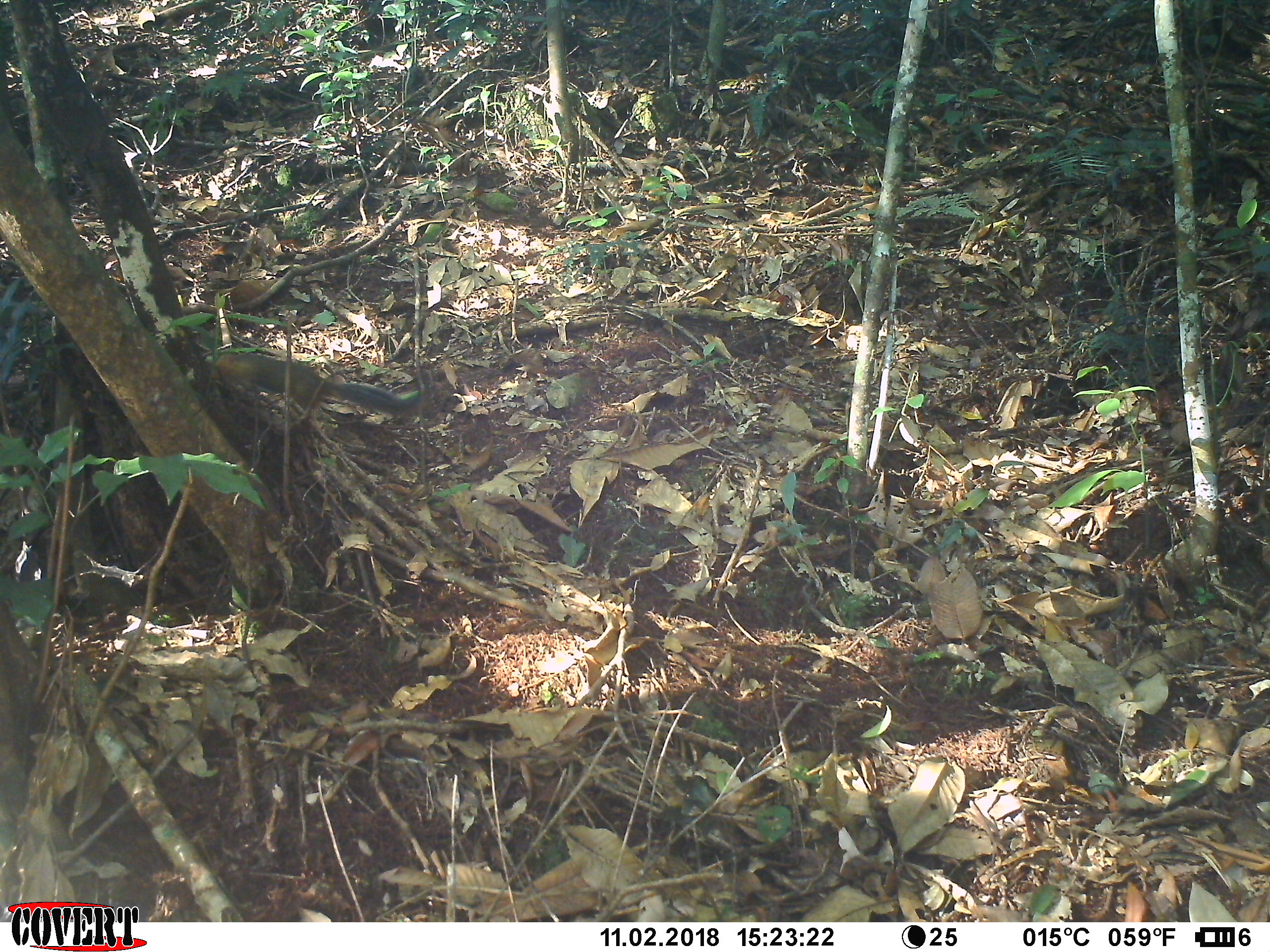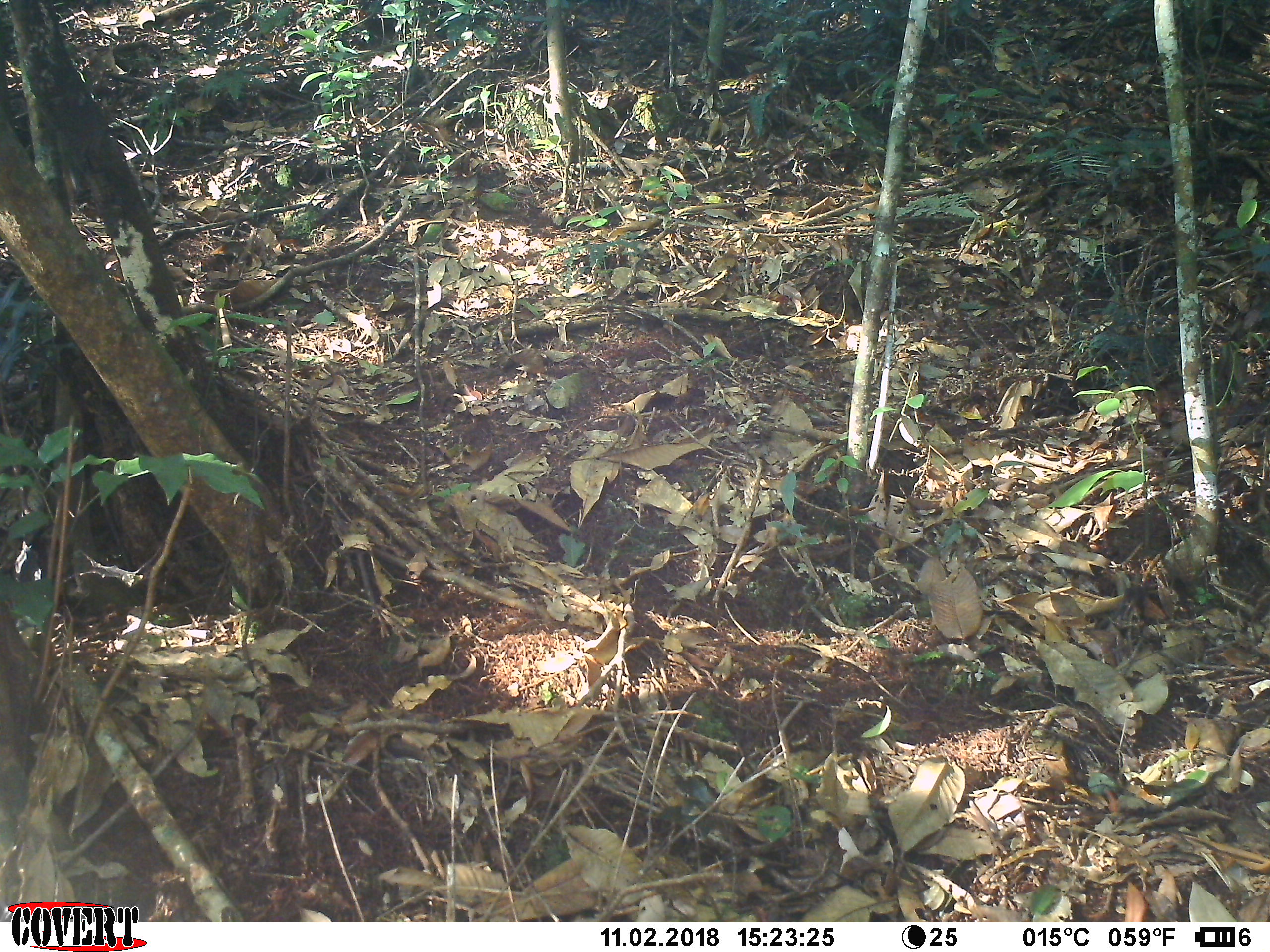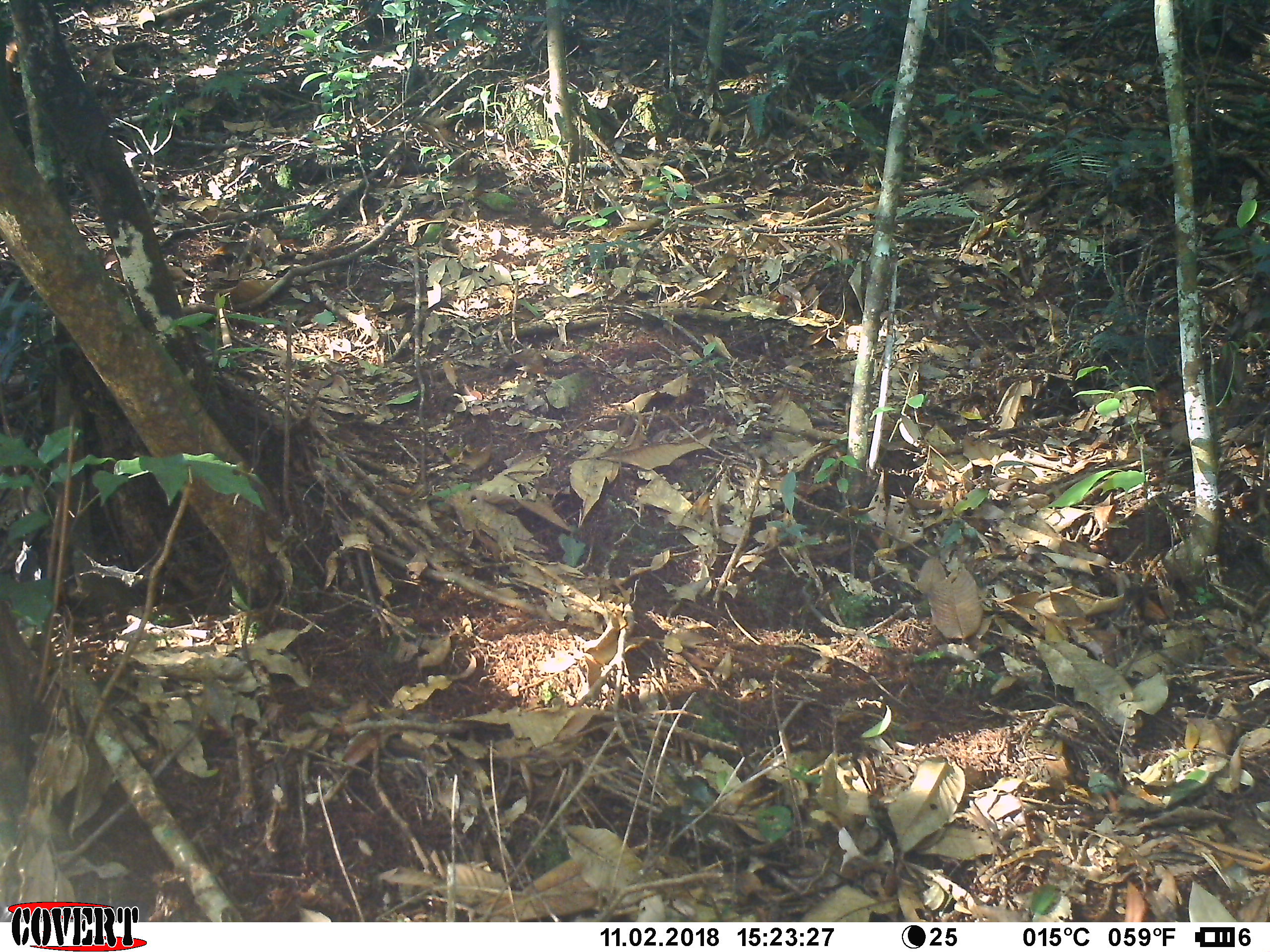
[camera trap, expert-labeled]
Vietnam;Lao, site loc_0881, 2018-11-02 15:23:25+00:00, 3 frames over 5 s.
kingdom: Animalia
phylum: Chordata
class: Mammalia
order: Rodentia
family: Sciuridae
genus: Dremomys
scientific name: Dremomys rufigenis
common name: red-cheeked squirrel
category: red cheeked squirrel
Red cheeked squirrel (red-cheeked squirrel) (Dremomys rufigenis). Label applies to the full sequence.